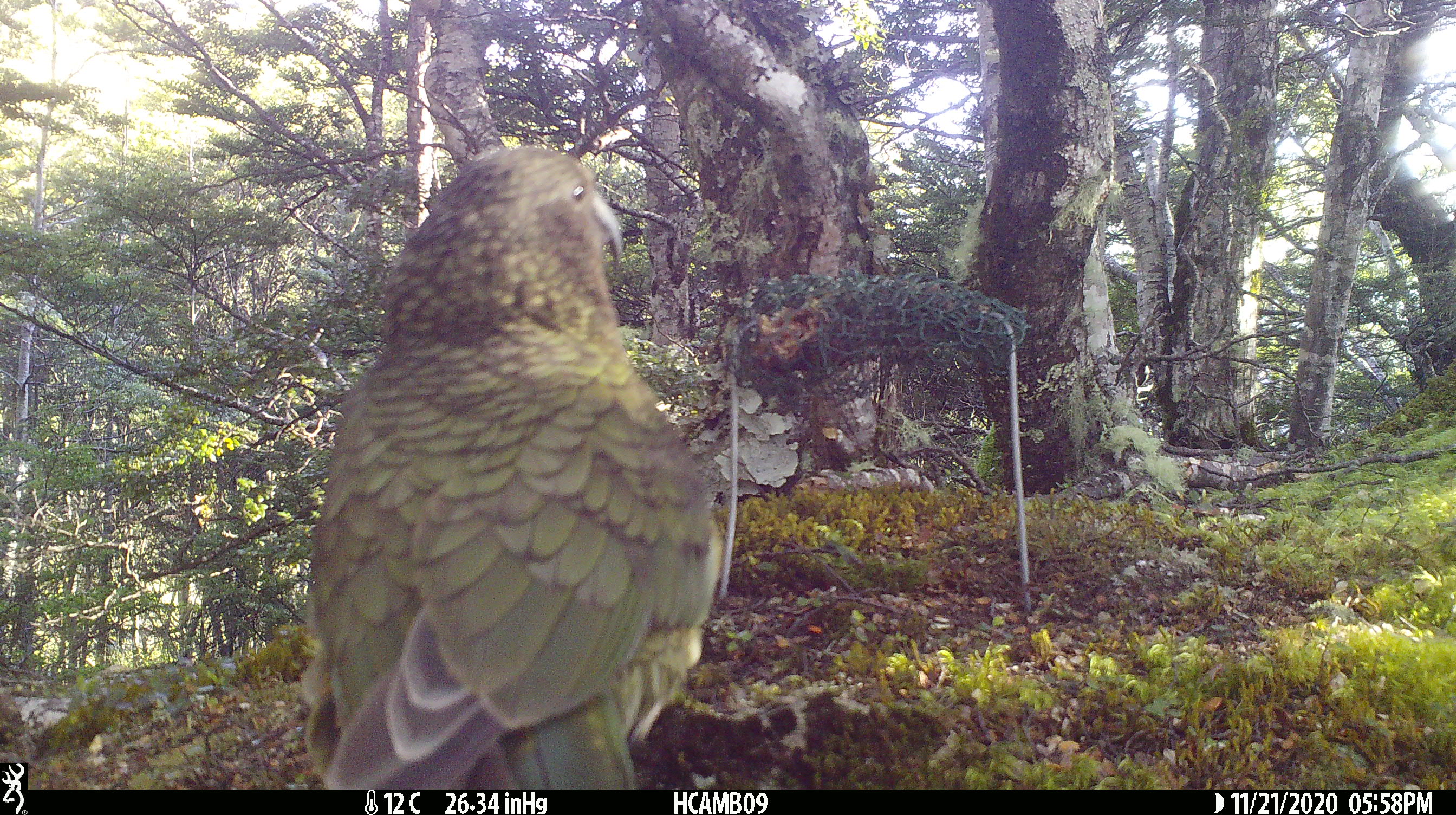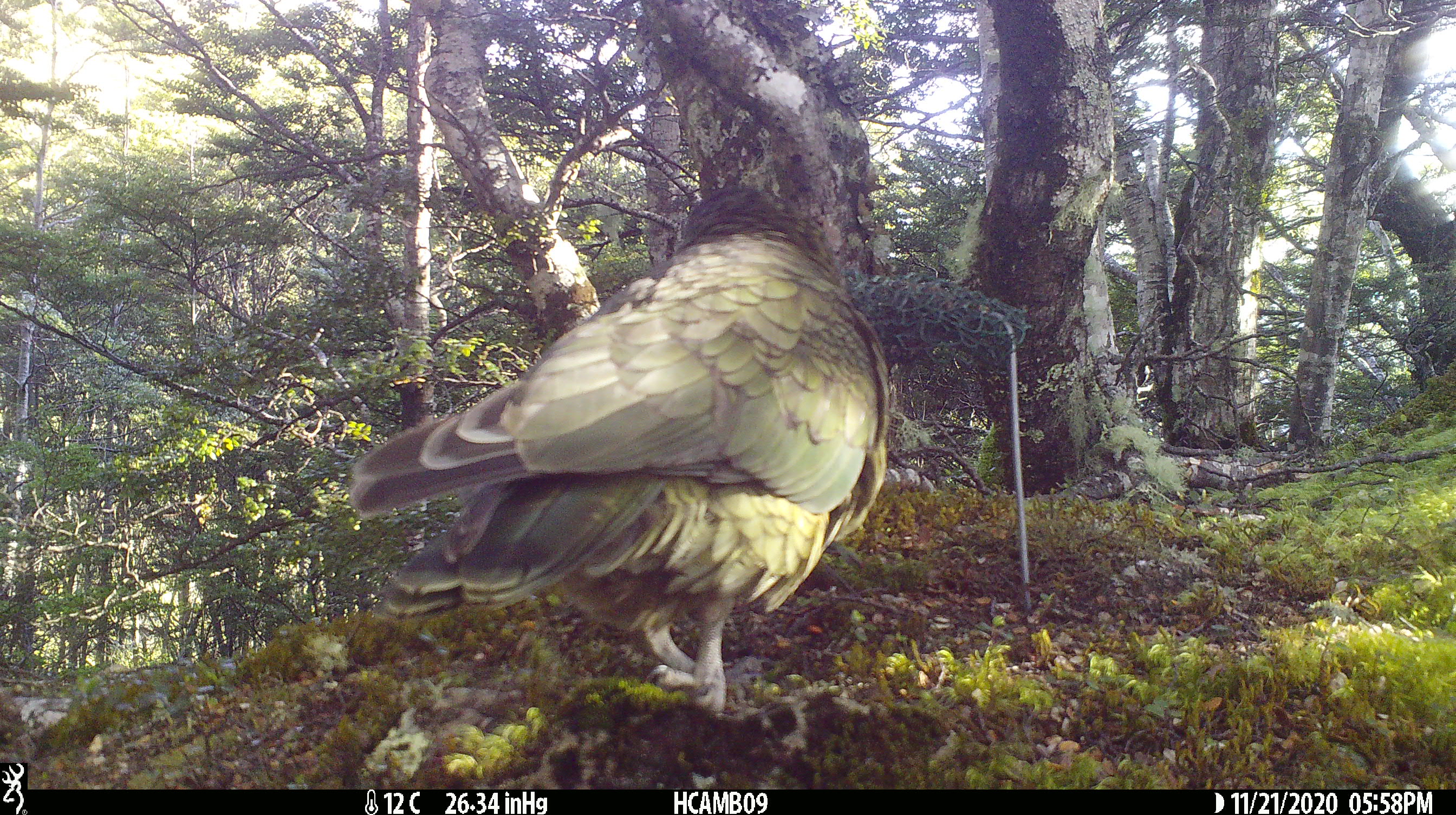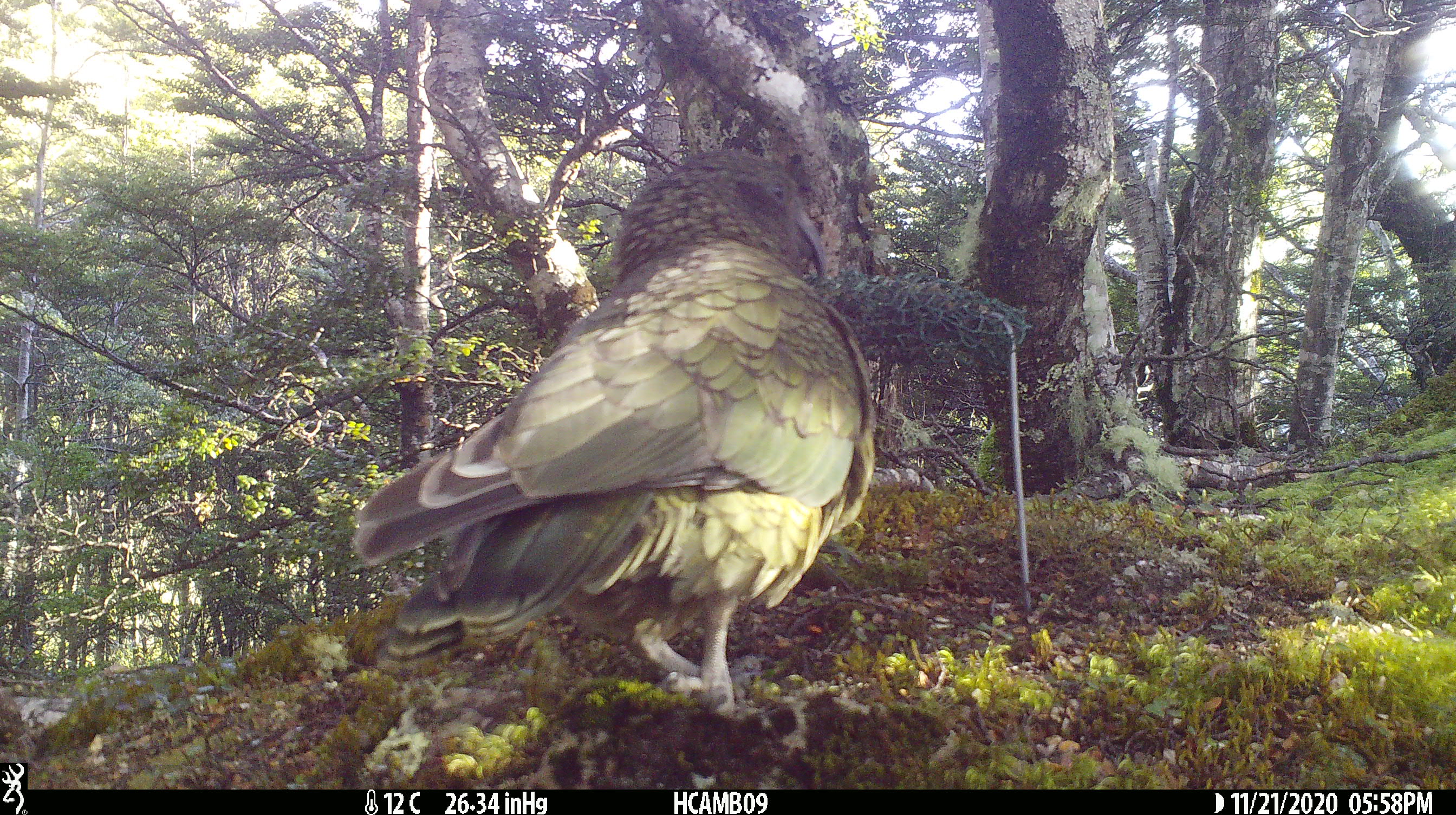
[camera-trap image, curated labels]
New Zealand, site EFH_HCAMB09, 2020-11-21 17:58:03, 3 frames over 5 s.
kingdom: Animalia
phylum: Chordata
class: Aves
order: Psittaciformes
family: Strigopidae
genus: Nestor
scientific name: Nestor notabilis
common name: kea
Kea (Nestor notabilis).